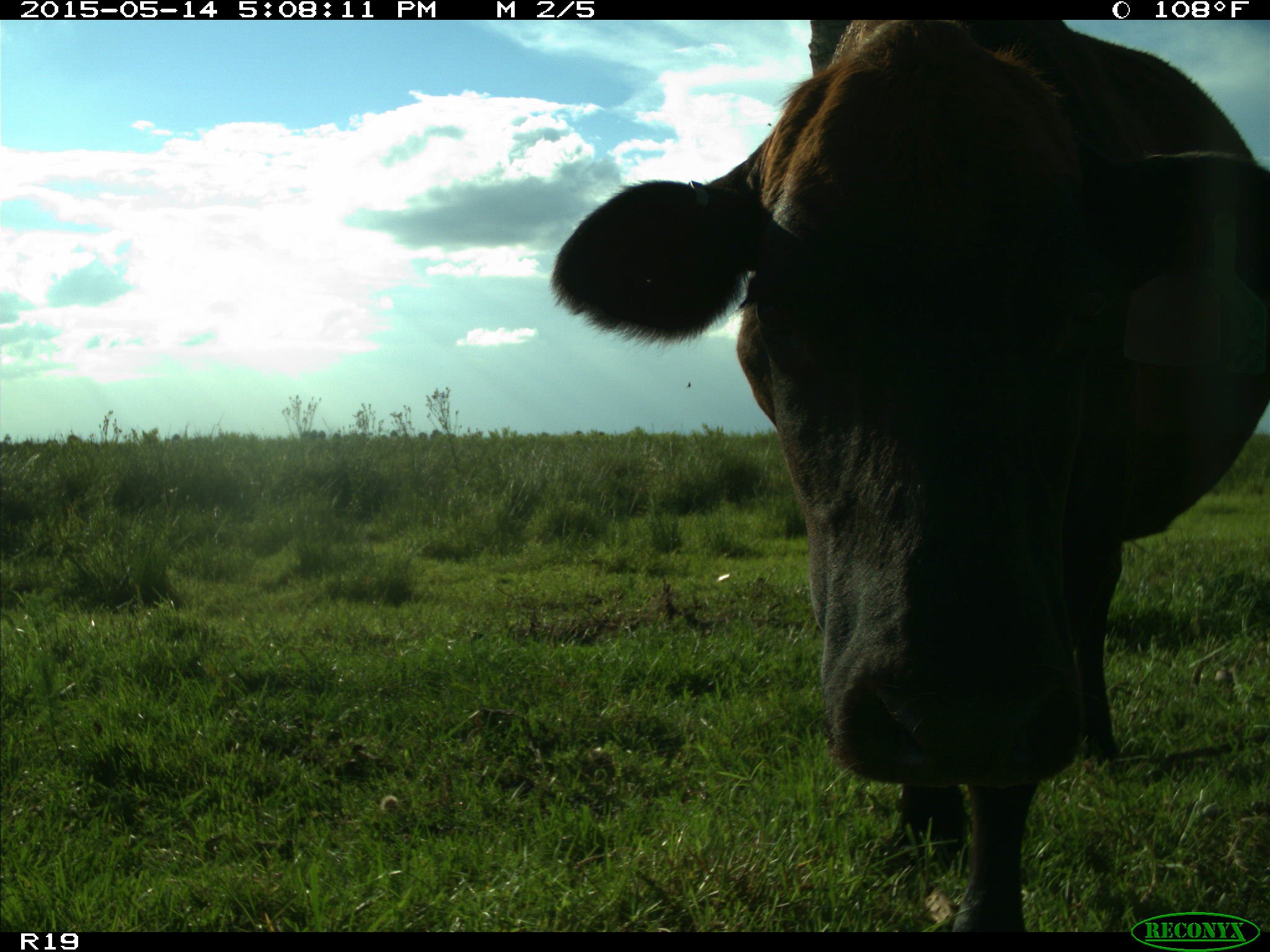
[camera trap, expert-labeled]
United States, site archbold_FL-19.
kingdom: Animalia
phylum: Chordata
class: Mammalia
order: Artiodactyla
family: Bovidae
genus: Bos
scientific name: Bos taurus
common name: domestic cow